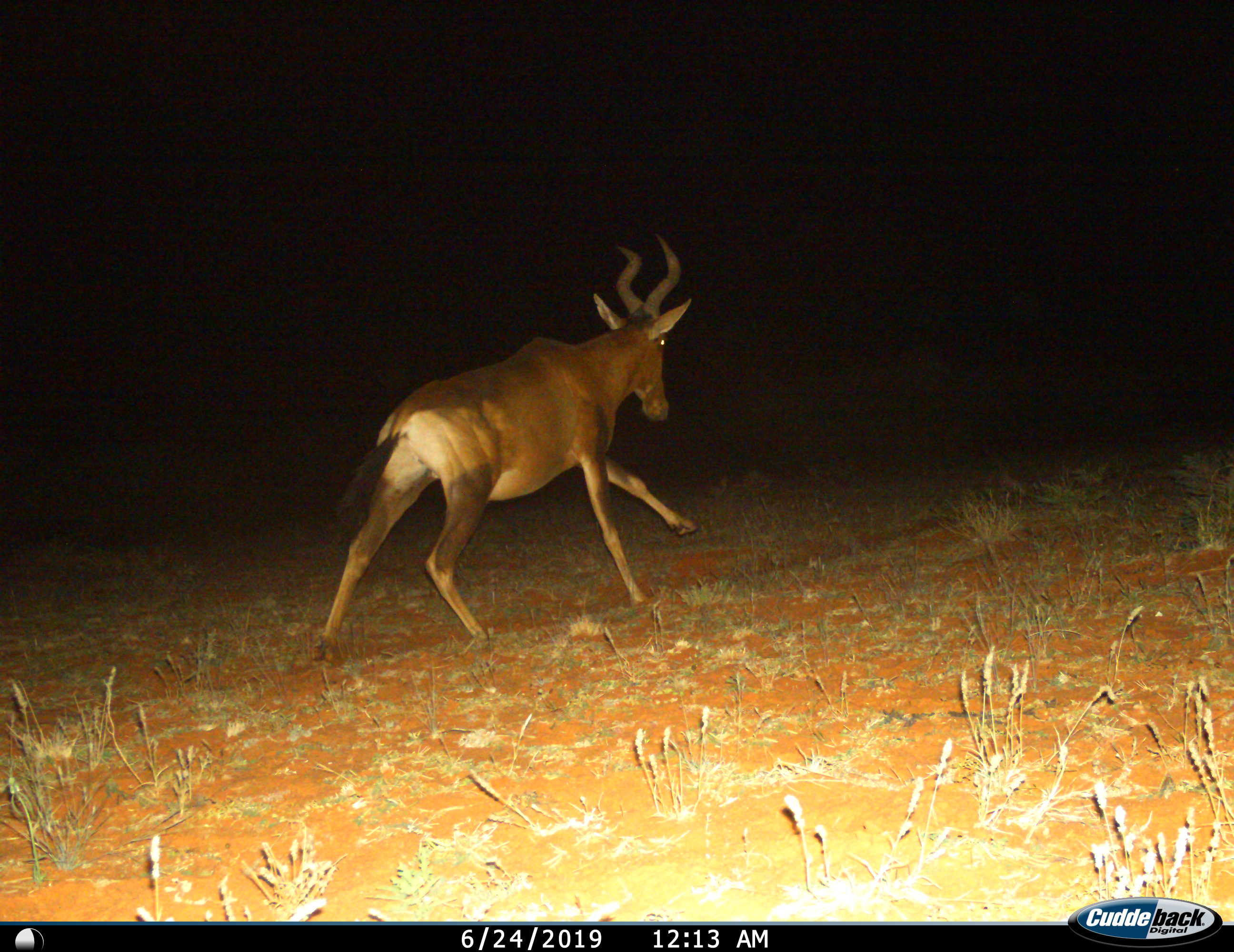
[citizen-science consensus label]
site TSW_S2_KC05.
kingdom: Animalia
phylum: Chordata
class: Mammalia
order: Artiodactyla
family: Bovidae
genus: Alcelaphus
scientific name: Alcelaphus buselaphus caama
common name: red hartebeest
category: hartebeestred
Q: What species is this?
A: Hartebeestred (red hartebeest) (Alcelaphus buselaphus caama).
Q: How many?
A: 1.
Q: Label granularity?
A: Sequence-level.